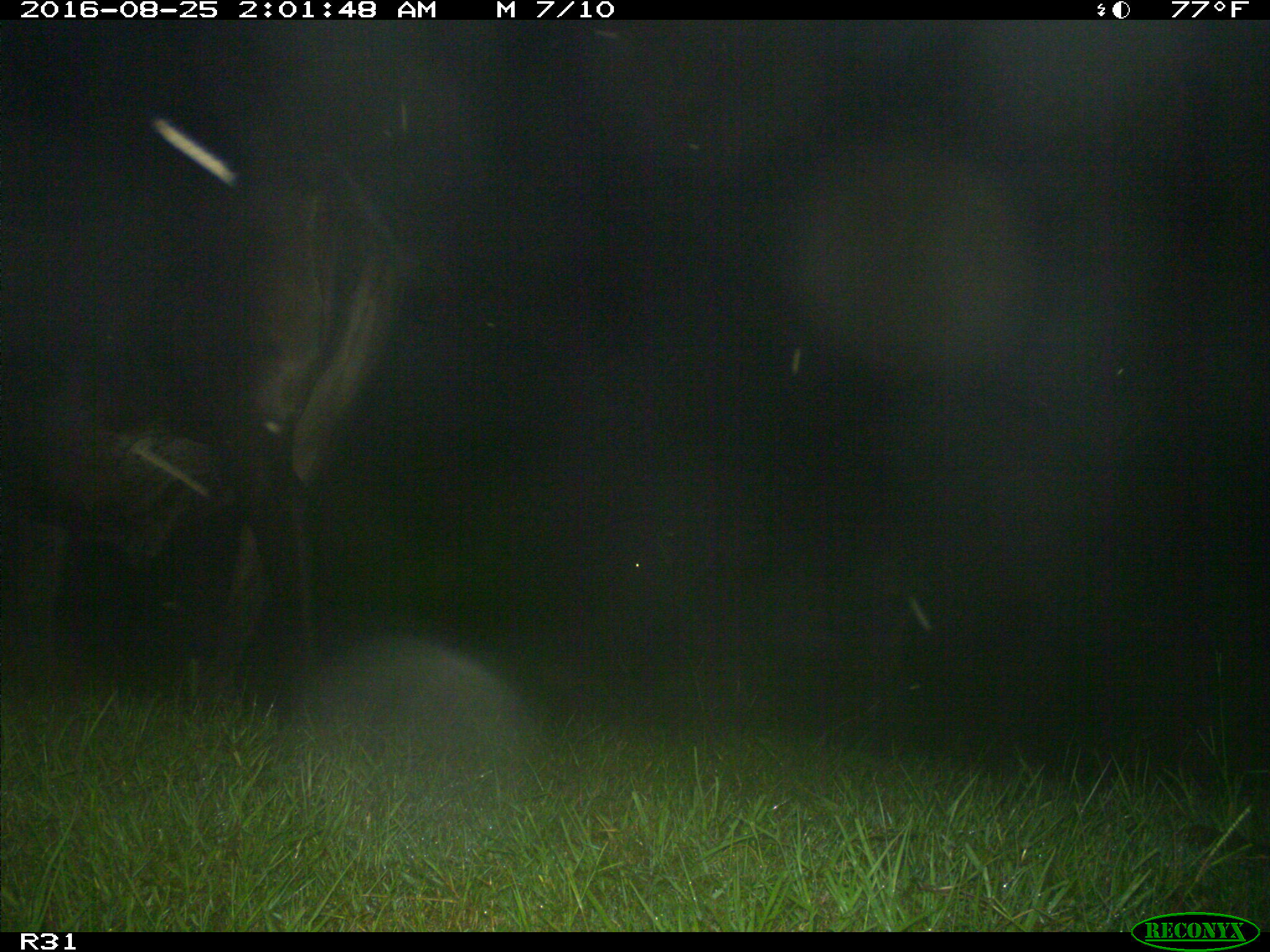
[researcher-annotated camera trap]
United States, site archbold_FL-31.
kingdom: Animalia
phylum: Chordata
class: Mammalia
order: Artiodactyla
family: Bovidae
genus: Bos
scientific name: Bos taurus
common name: domestic cow